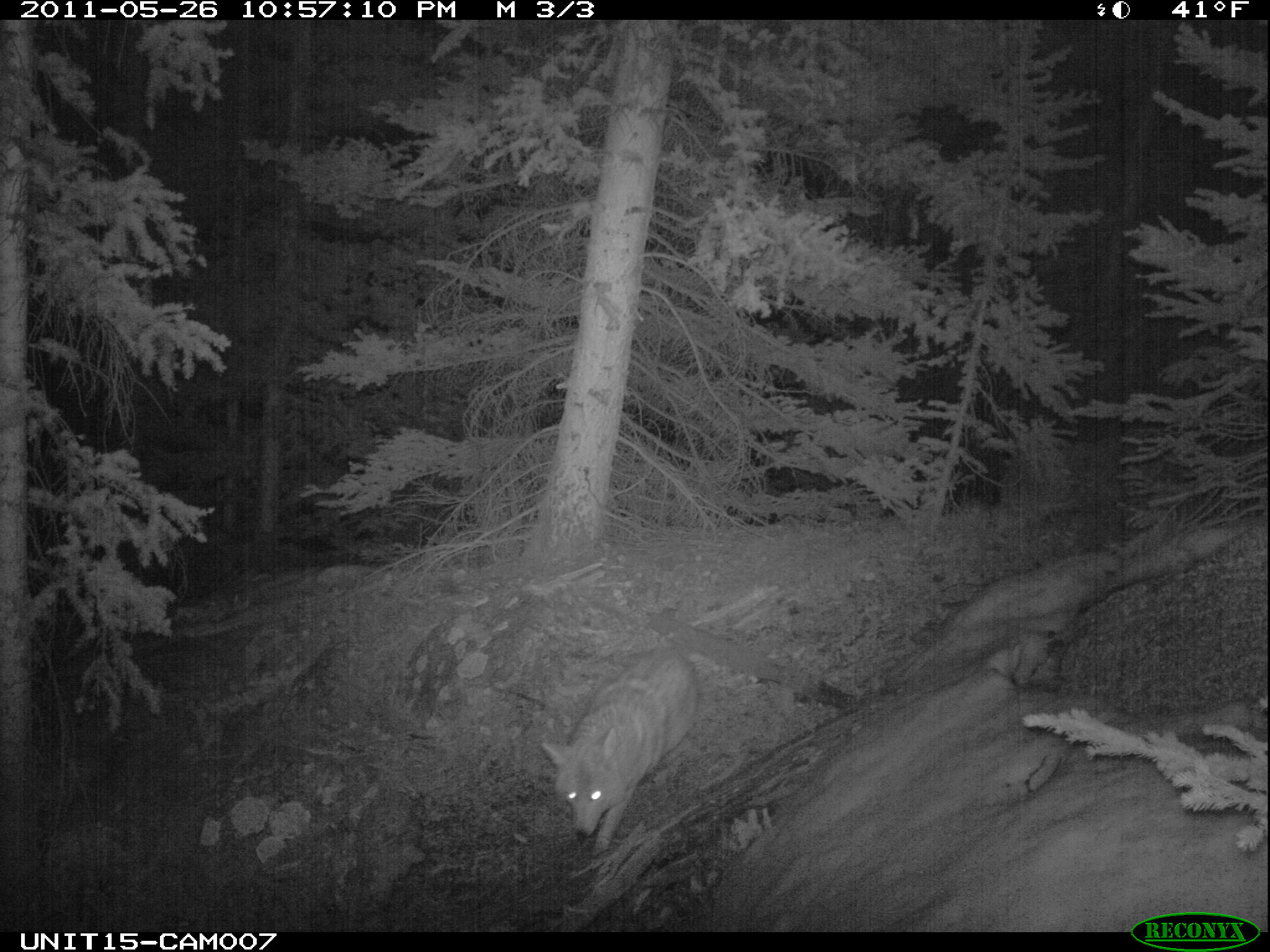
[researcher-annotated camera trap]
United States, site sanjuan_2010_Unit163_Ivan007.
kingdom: Animalia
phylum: Chordata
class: Mammalia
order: Carnivora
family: Canidae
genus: Canis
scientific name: Canis latrans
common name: coyote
Canis latrans (coyote).